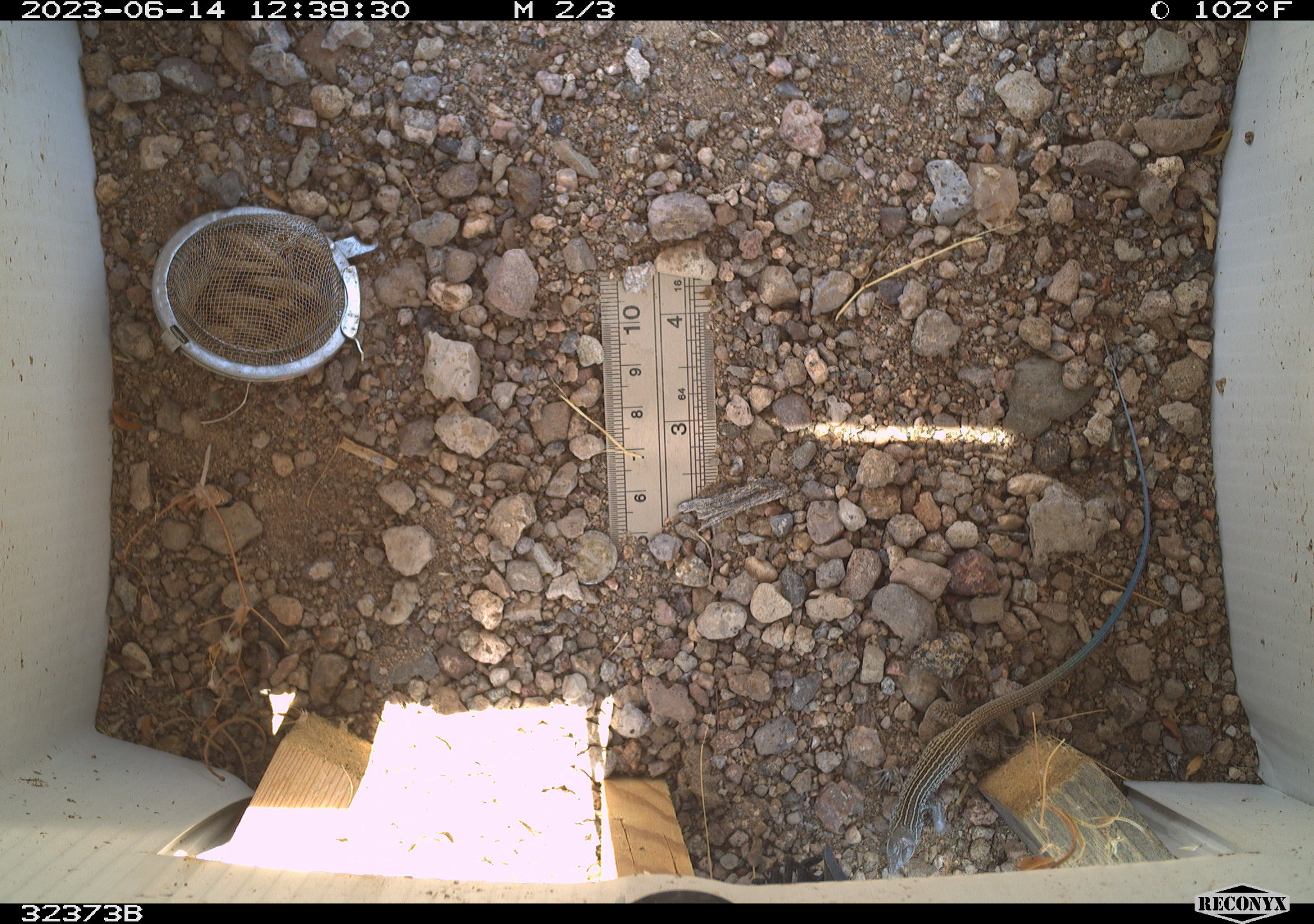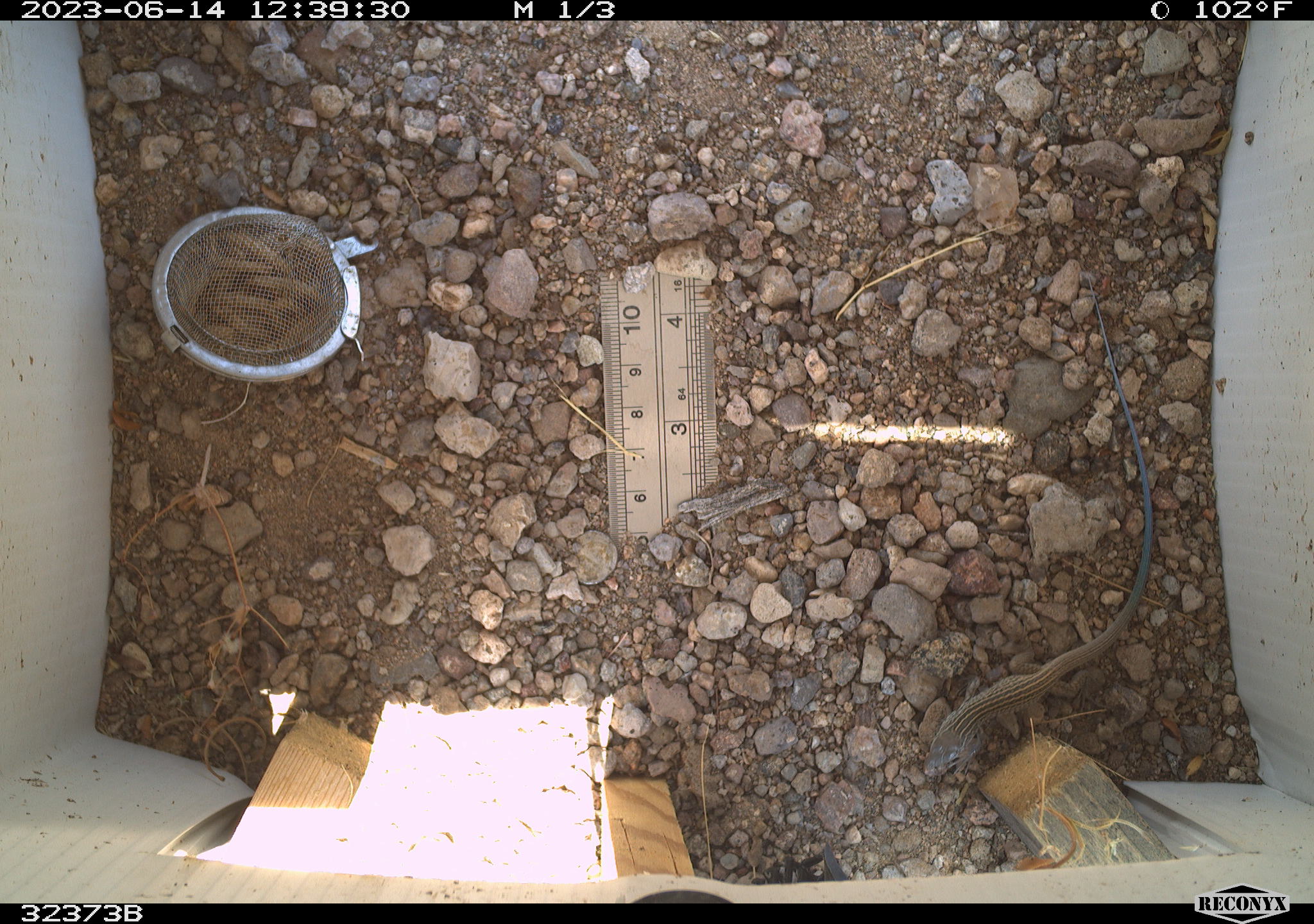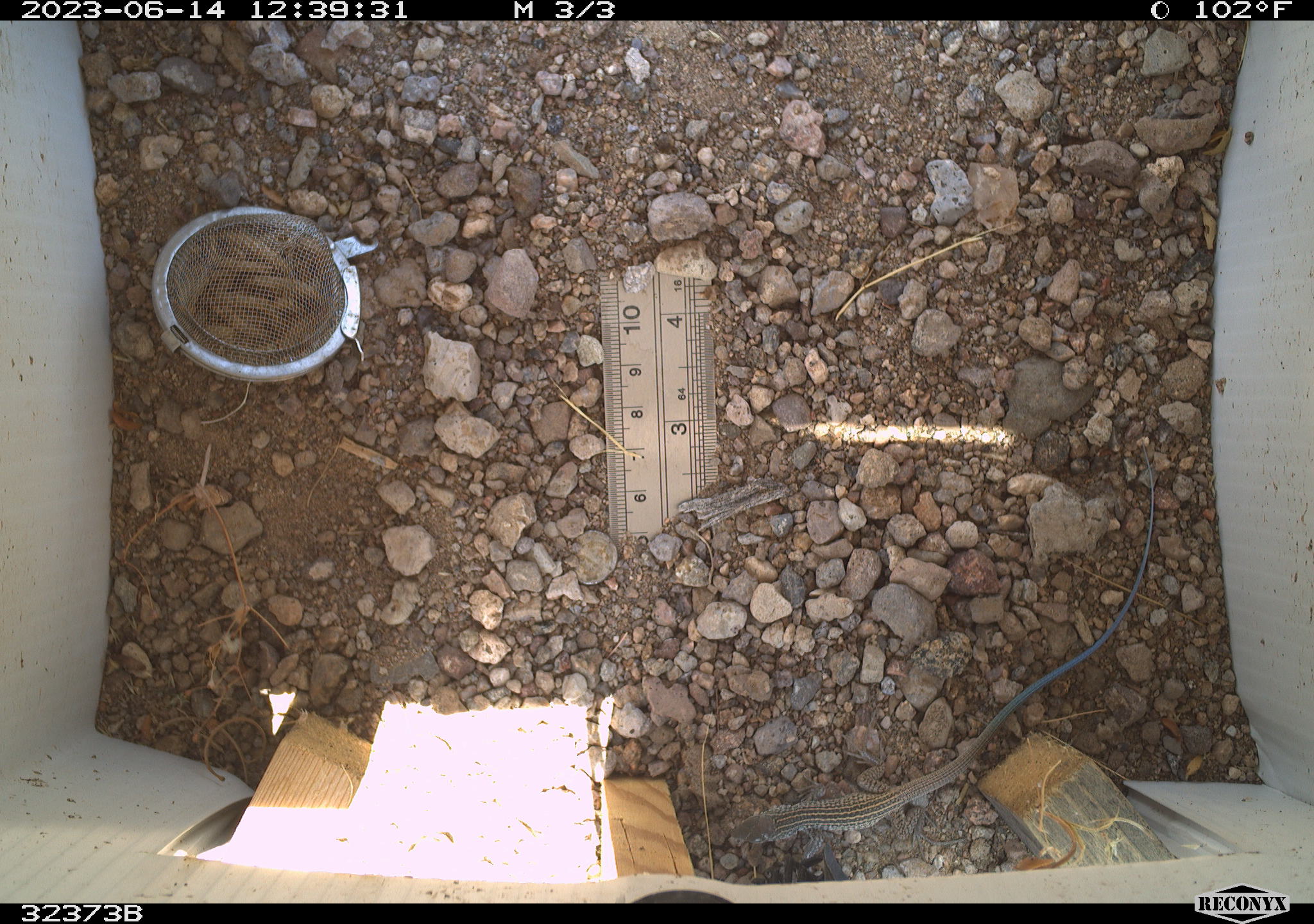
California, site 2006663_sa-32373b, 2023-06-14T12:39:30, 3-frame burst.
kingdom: Animalia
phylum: Chordata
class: Reptilia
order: Squamata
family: Teiidae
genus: Aspidoscelis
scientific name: Aspidoscelis tigris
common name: western whiptail